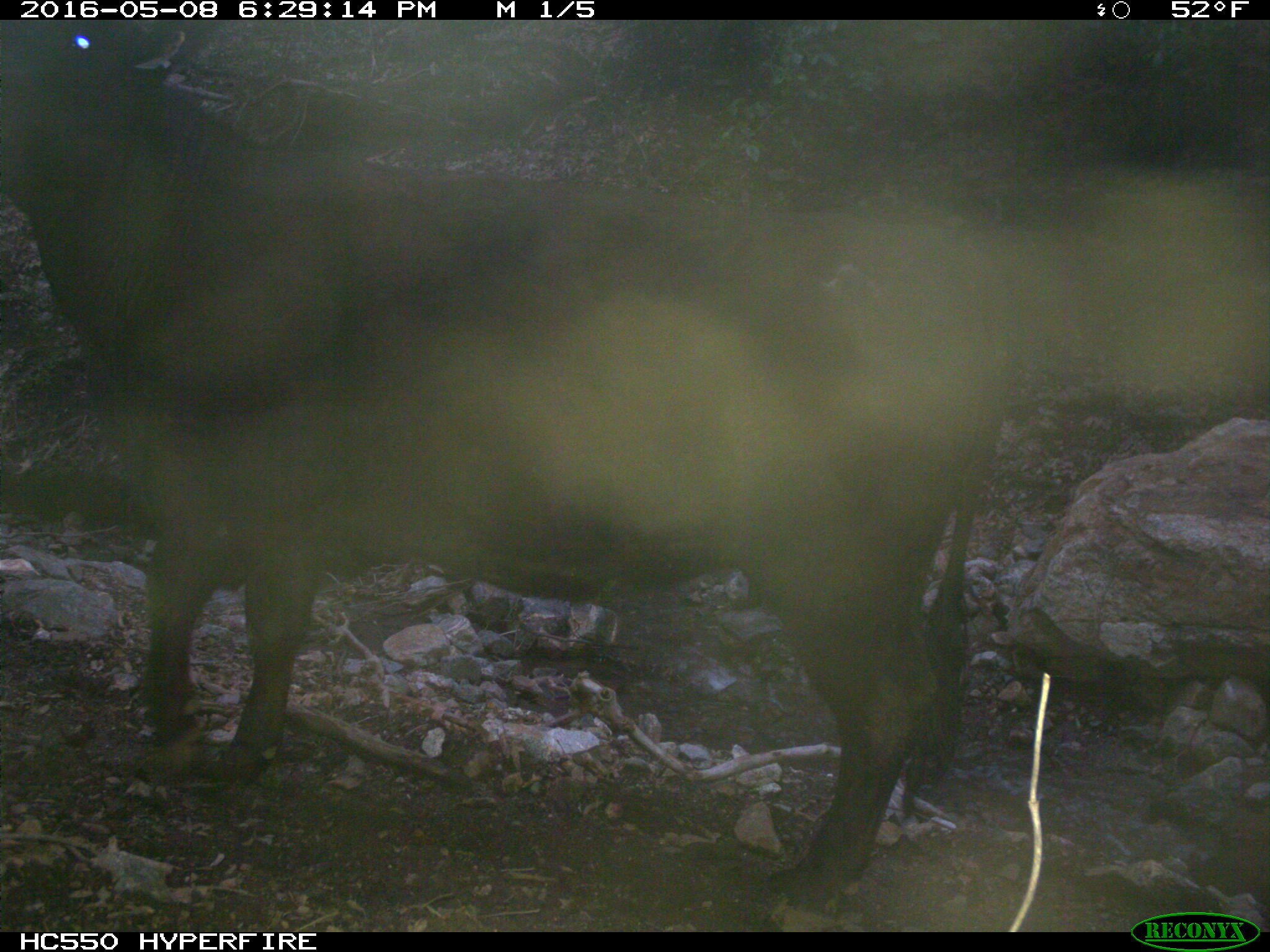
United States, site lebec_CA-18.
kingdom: Animalia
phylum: Chordata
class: Mammalia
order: Artiodactyla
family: Bovidae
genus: Bos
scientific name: Bos taurus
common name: domestic cow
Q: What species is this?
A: Bos taurus (domestic cow).